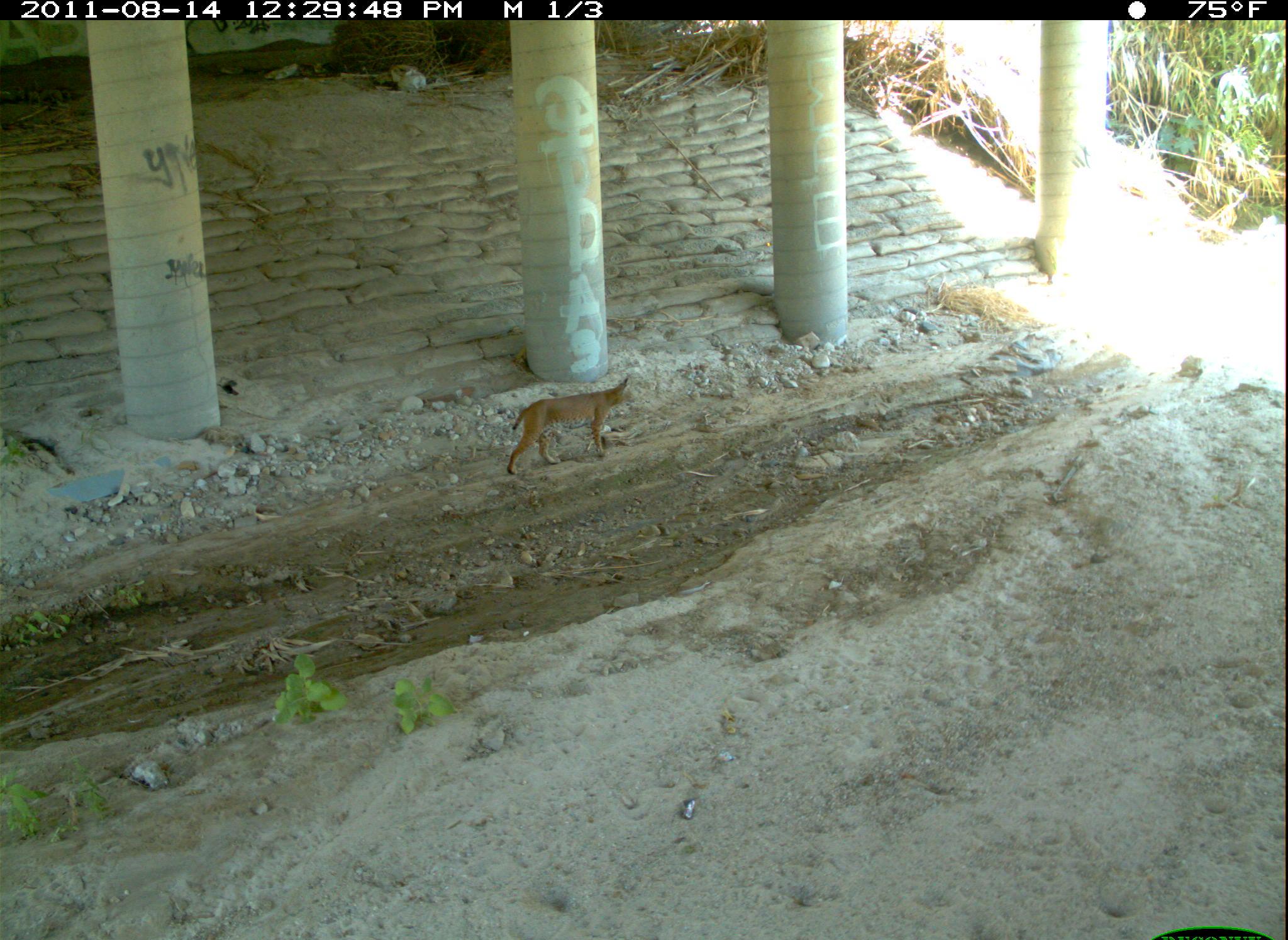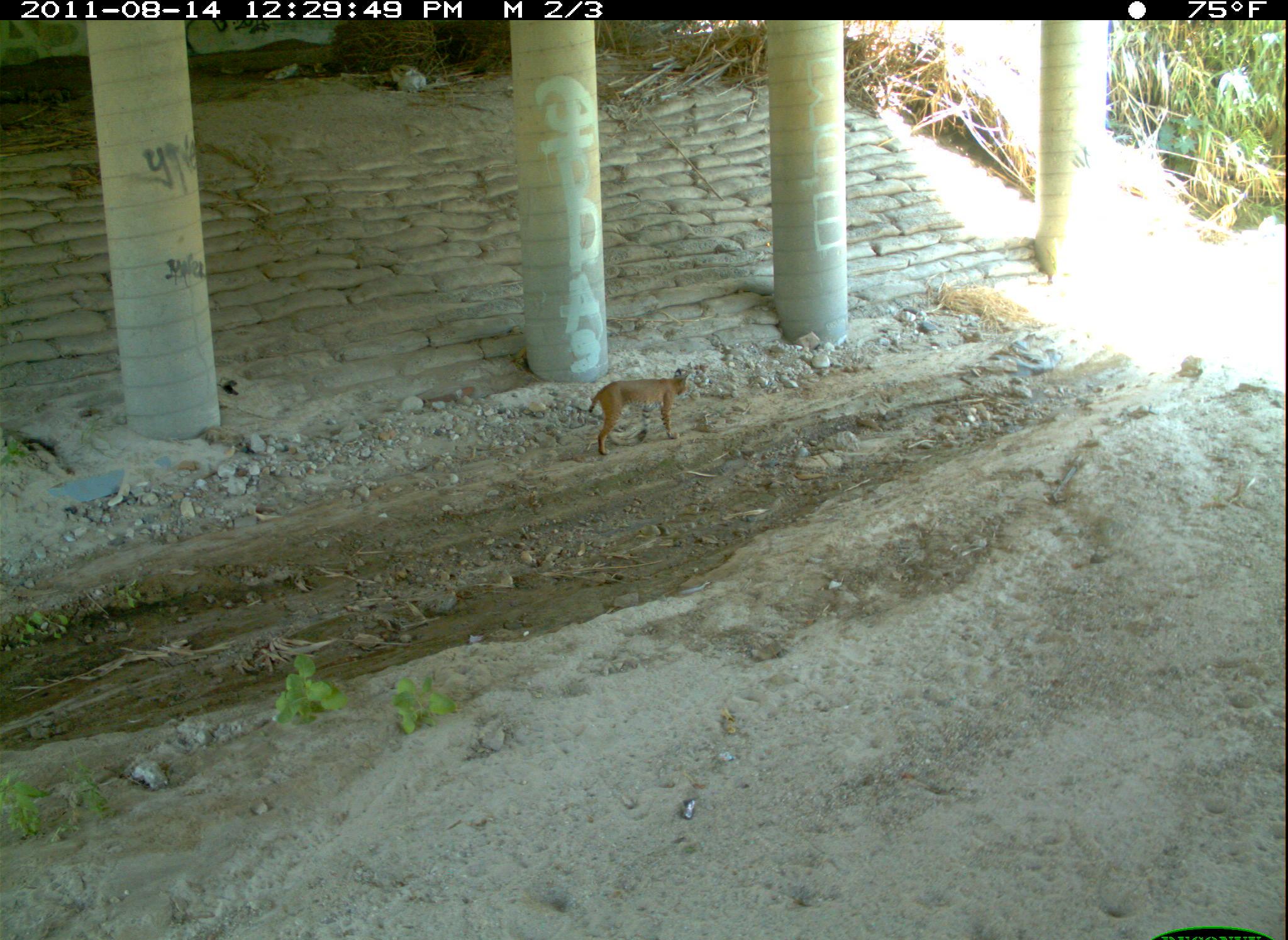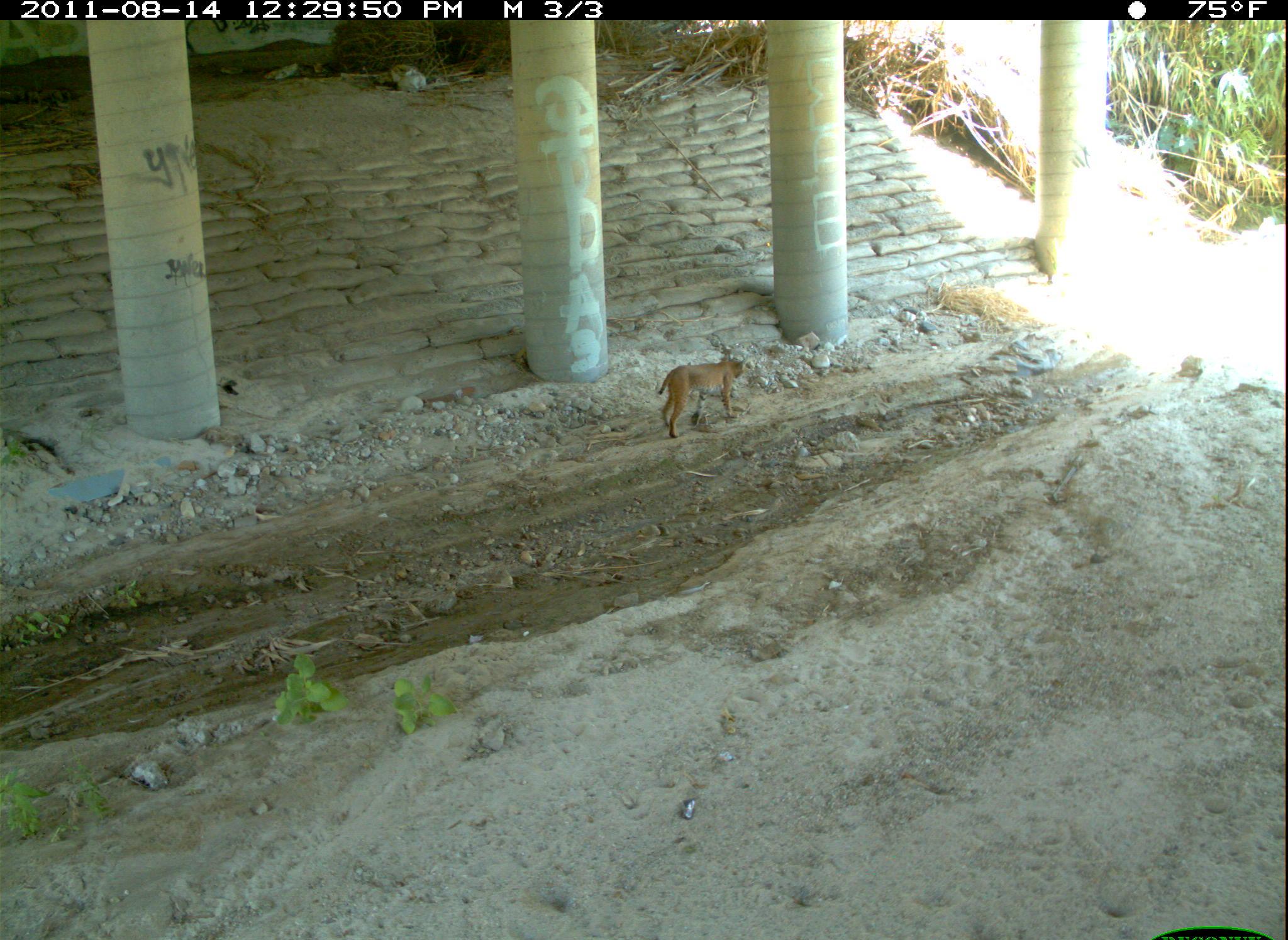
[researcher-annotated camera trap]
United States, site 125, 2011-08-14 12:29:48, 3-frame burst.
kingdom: Animalia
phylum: Chordata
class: Mammalia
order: Carnivora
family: Felidae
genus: Lynx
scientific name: Lynx rufus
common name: bobcat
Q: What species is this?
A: Bobcat (Lynx rufus).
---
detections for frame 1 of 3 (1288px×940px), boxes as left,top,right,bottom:
bobcat: 501,370,644,488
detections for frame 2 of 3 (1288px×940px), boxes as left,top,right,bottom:
bobcat: 583,360,699,463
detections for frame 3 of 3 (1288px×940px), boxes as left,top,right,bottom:
bobcat: 652,348,753,443